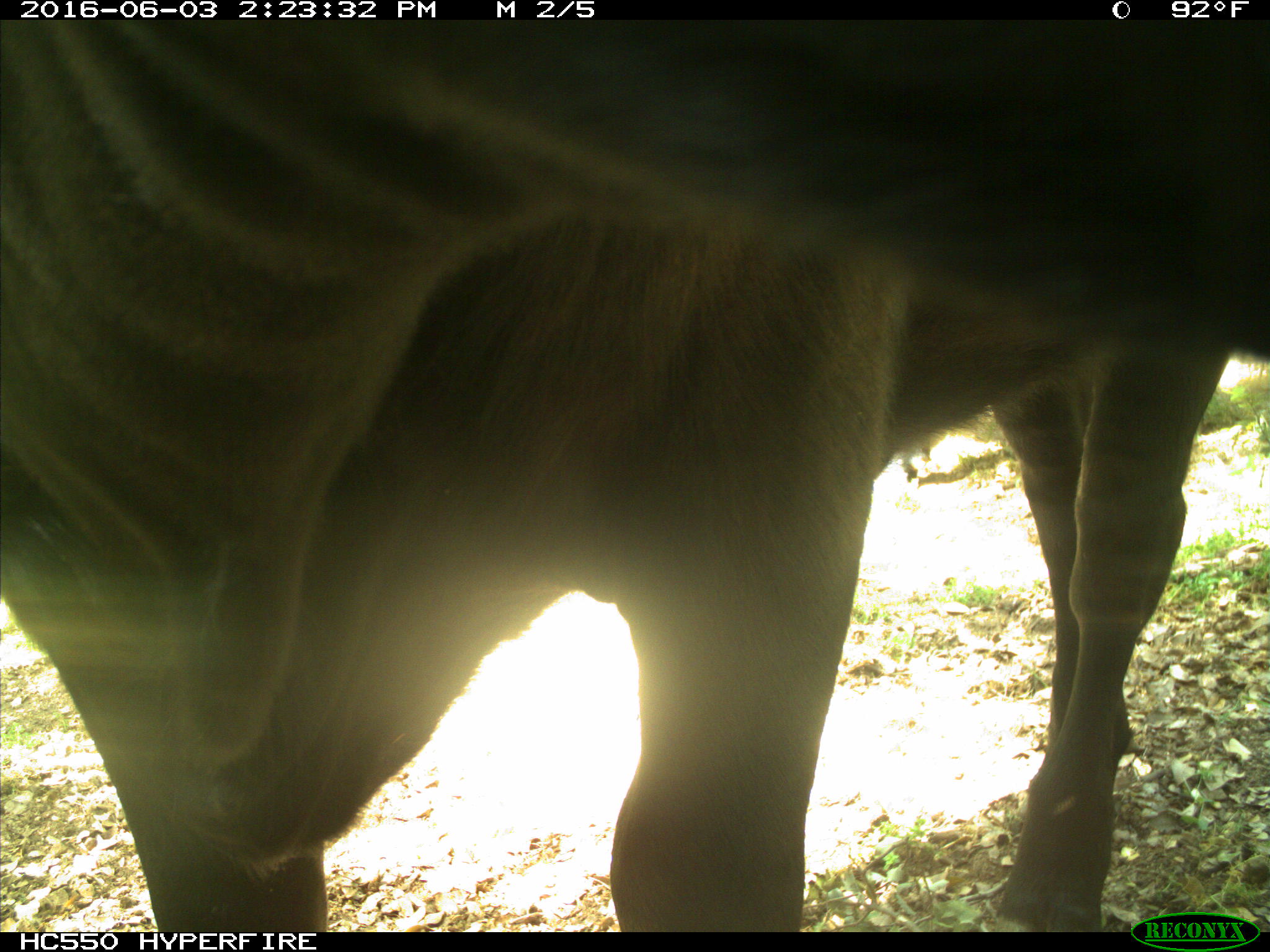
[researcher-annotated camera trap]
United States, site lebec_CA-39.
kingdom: Animalia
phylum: Chordata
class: Mammalia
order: Artiodactyla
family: Bovidae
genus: Bos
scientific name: Bos taurus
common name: domestic cow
Bos taurus (domestic cow).